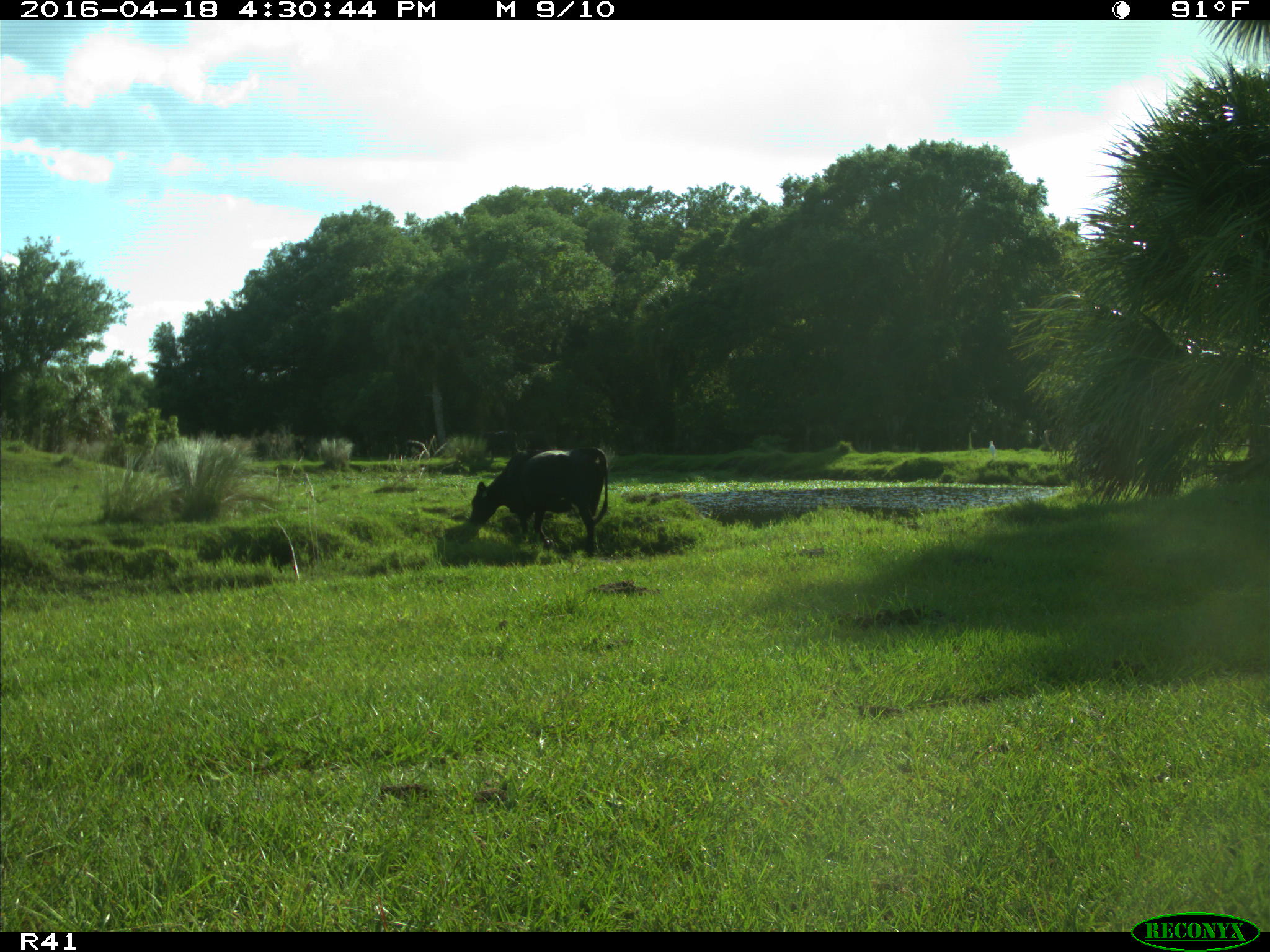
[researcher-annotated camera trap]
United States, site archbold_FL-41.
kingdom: Animalia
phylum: Chordata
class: Mammalia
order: Artiodactyla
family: Bovidae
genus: Bos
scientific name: Bos taurus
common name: domestic cow